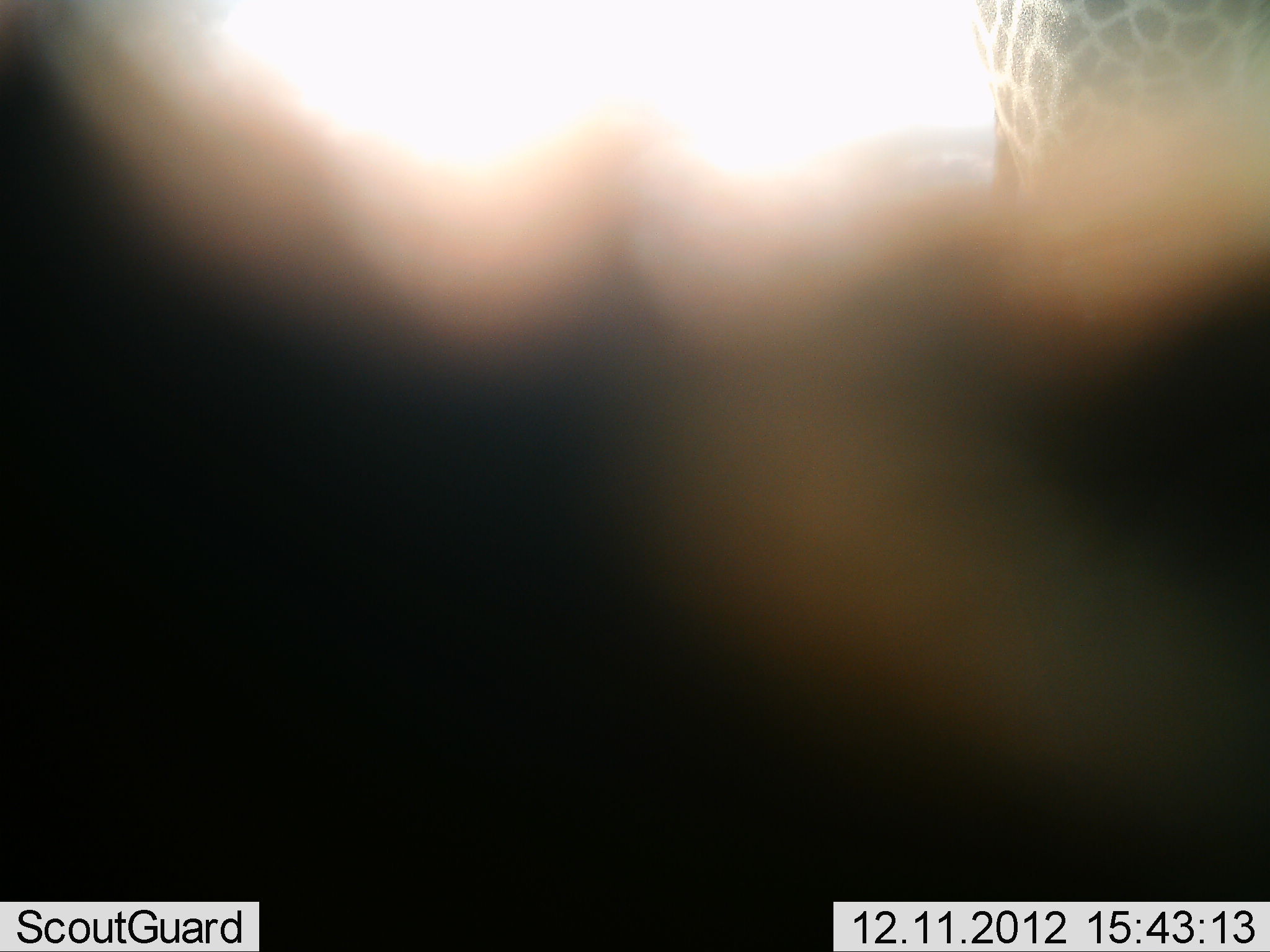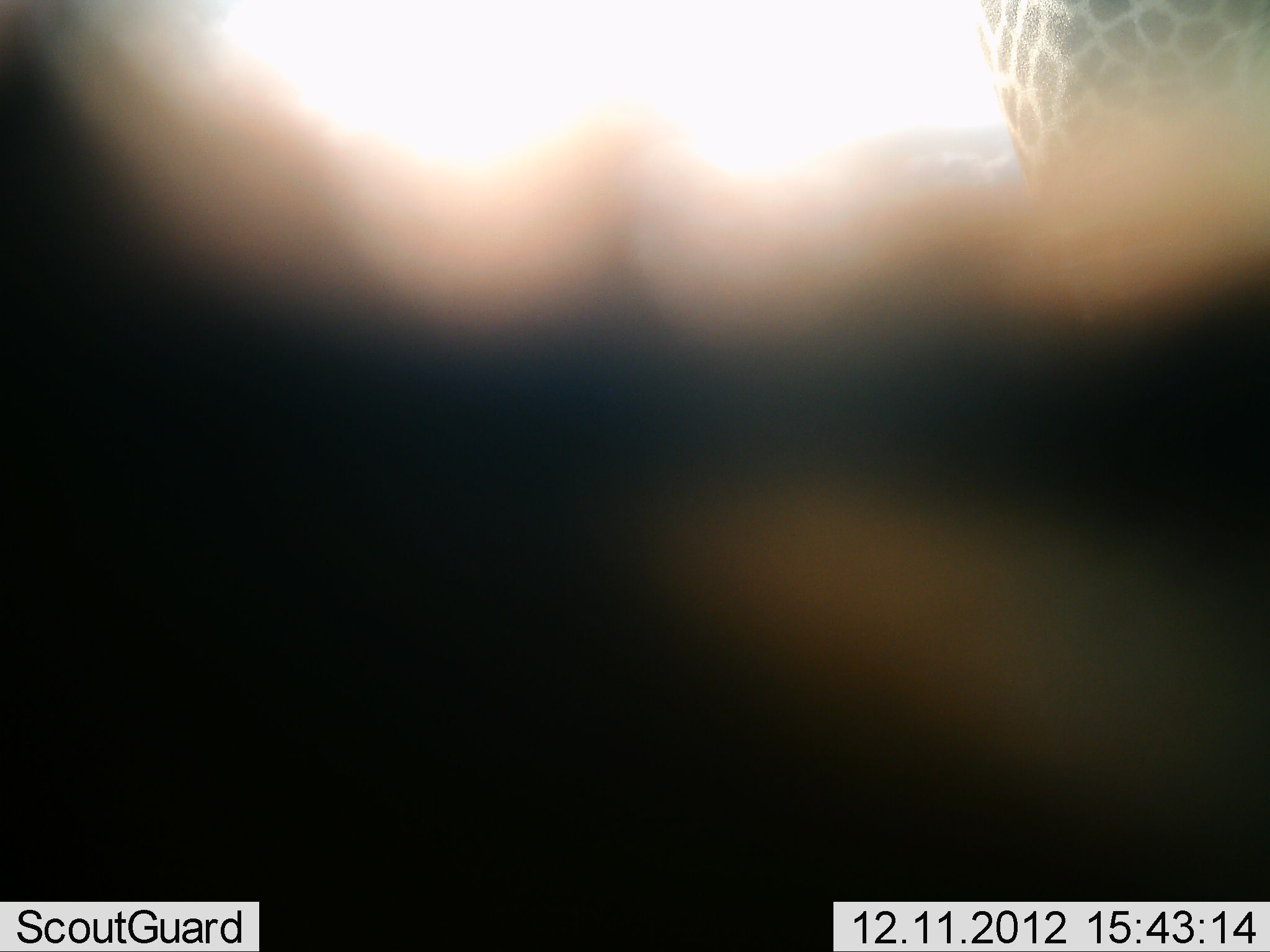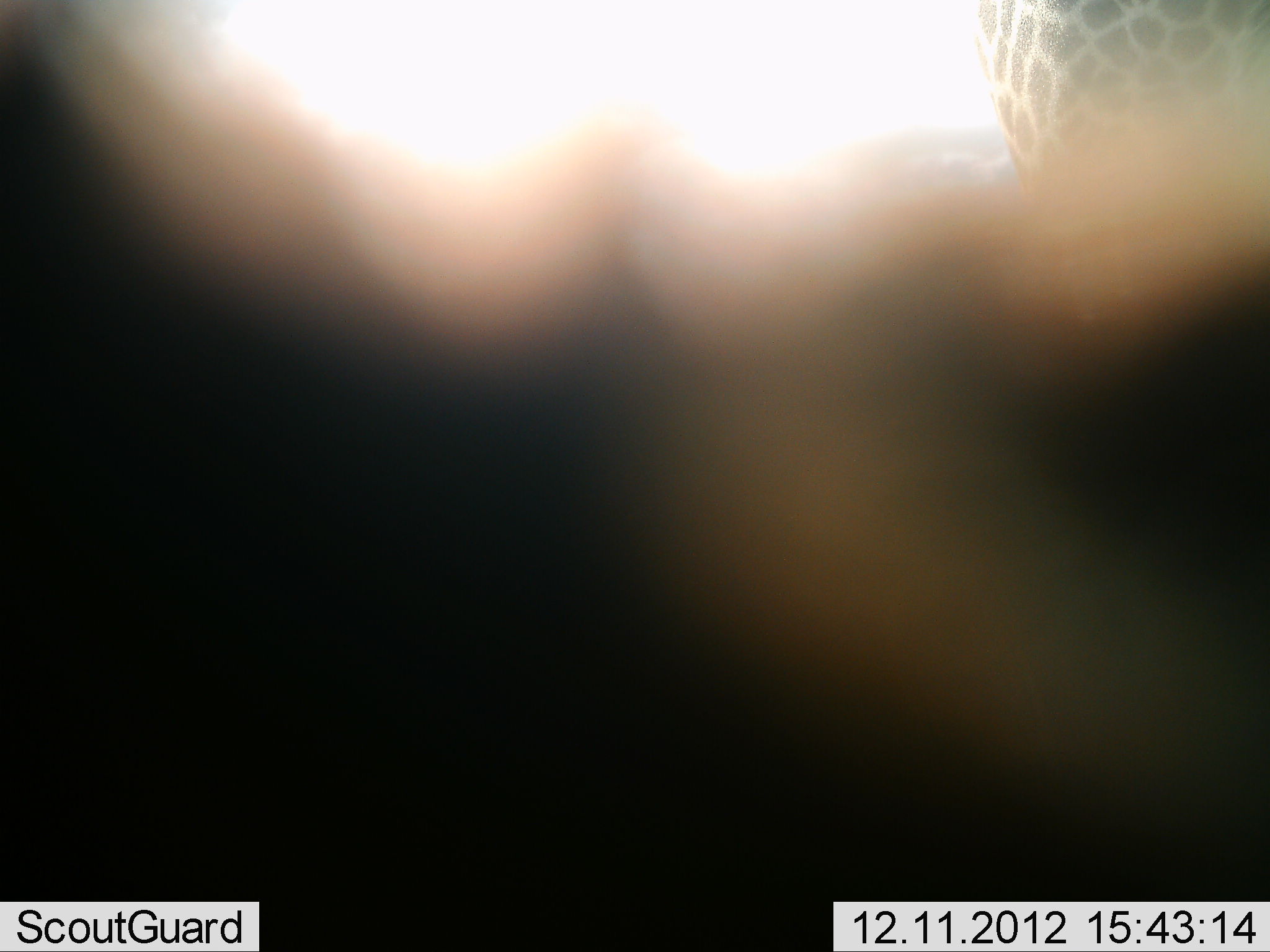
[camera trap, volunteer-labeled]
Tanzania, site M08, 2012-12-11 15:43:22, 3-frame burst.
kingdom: Animalia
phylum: Chordata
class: Mammalia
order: Artiodactyla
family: Giraffidae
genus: Giraffa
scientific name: Giraffa camelopardalis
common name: giraffe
Giraffe (Giraffa camelopardalis), count 1. Behavior (volunteer vote fractions): standing 90%, resting 0%, moving 10%, interacting 0%. Young present (vote fraction): 0%. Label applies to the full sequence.